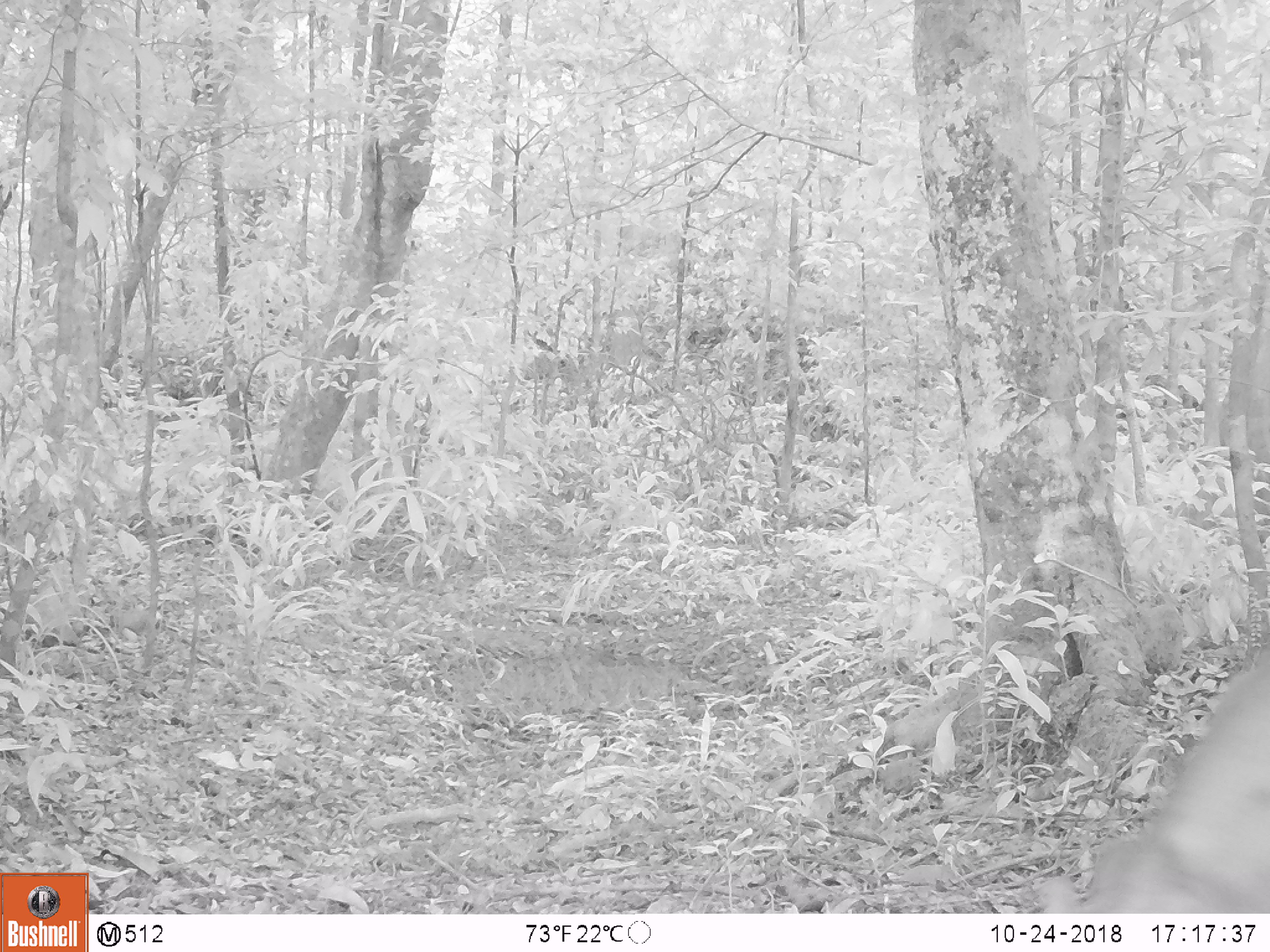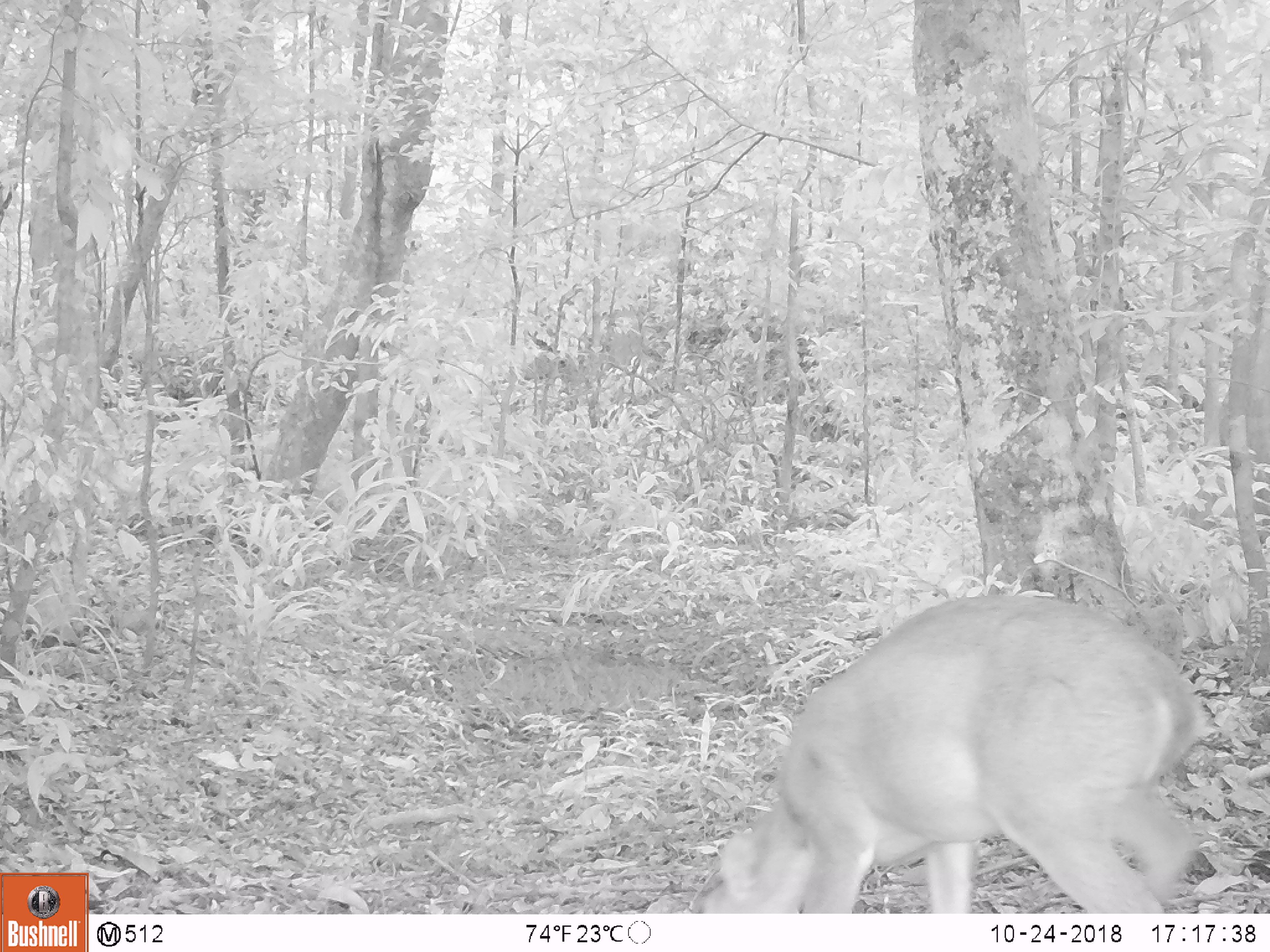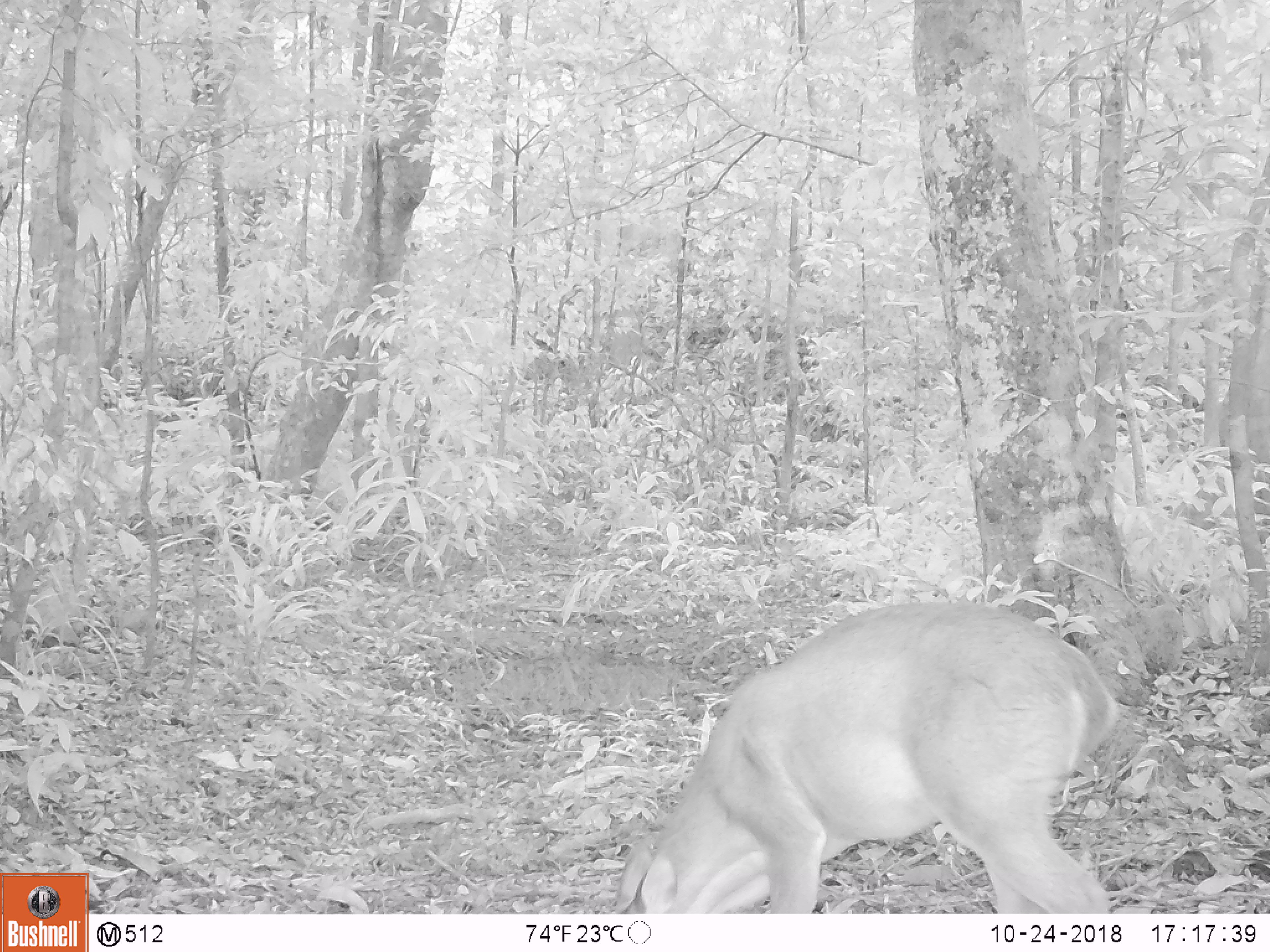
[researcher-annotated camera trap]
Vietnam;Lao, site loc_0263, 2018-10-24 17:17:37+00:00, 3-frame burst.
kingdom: Animalia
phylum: Chordata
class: Mammalia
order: Artiodactyla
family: Cervidae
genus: Muntiacus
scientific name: Muntiacus vuquangensis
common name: large-antlered muntjac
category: large antlered muntjac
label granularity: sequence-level